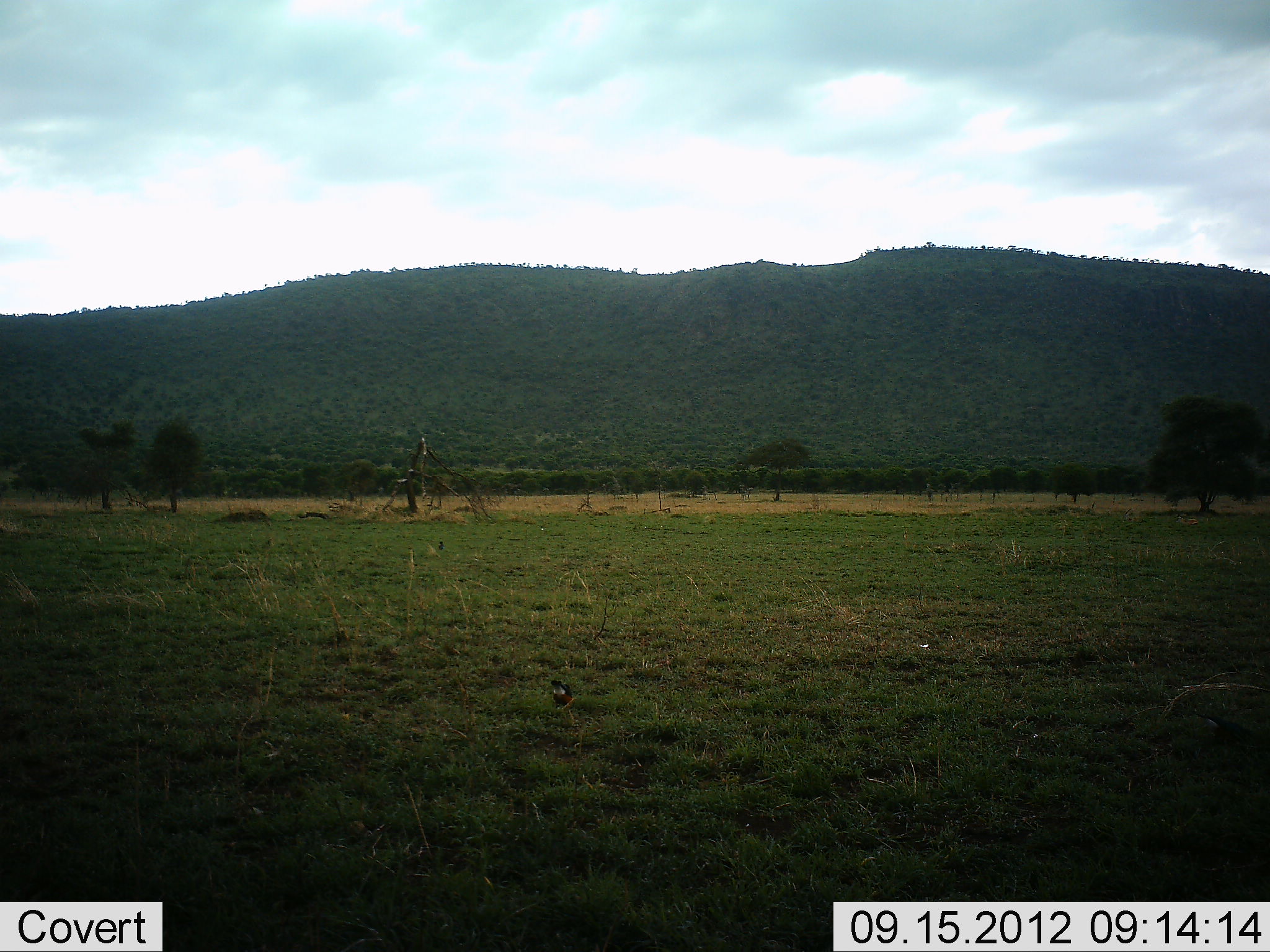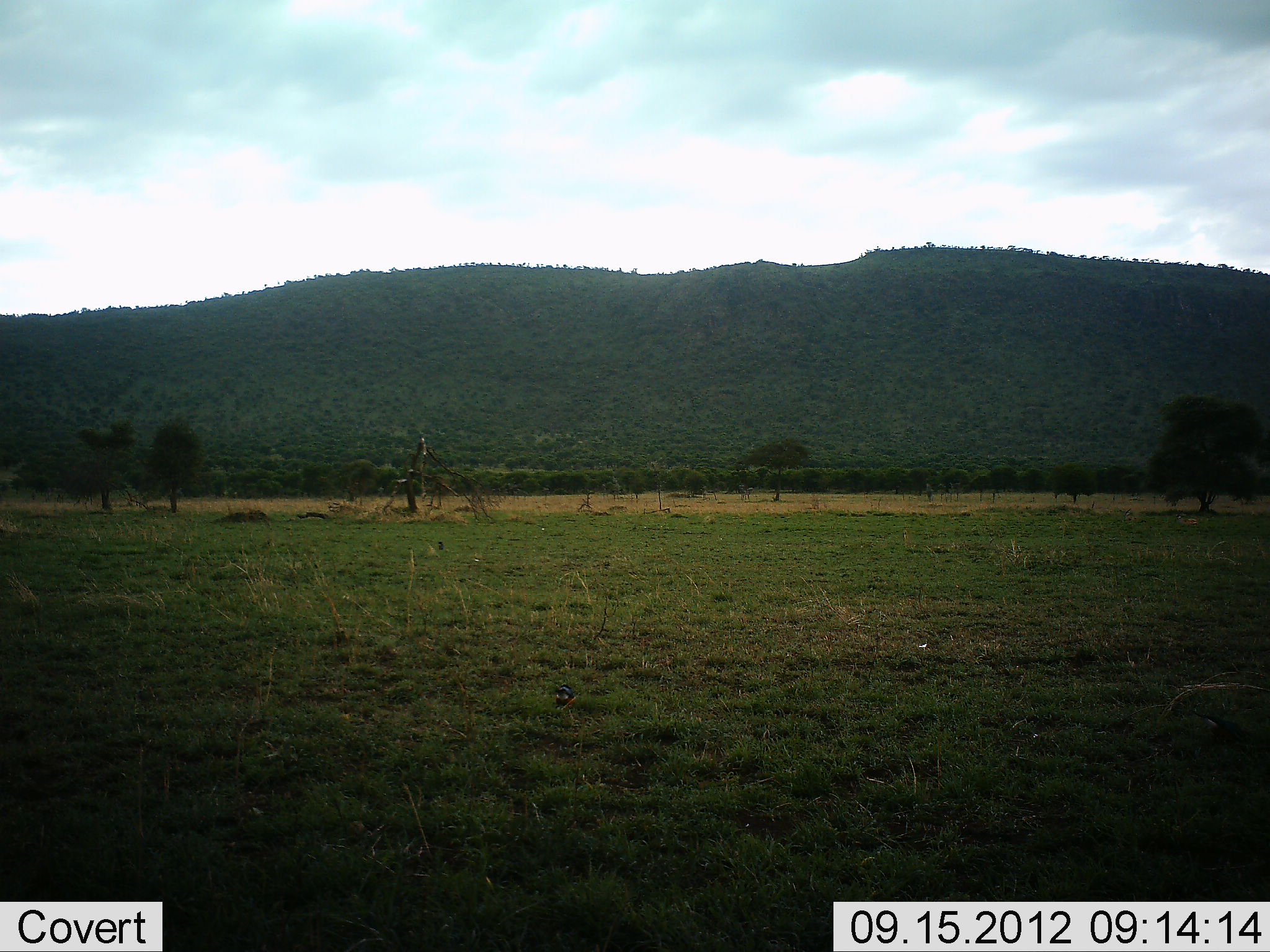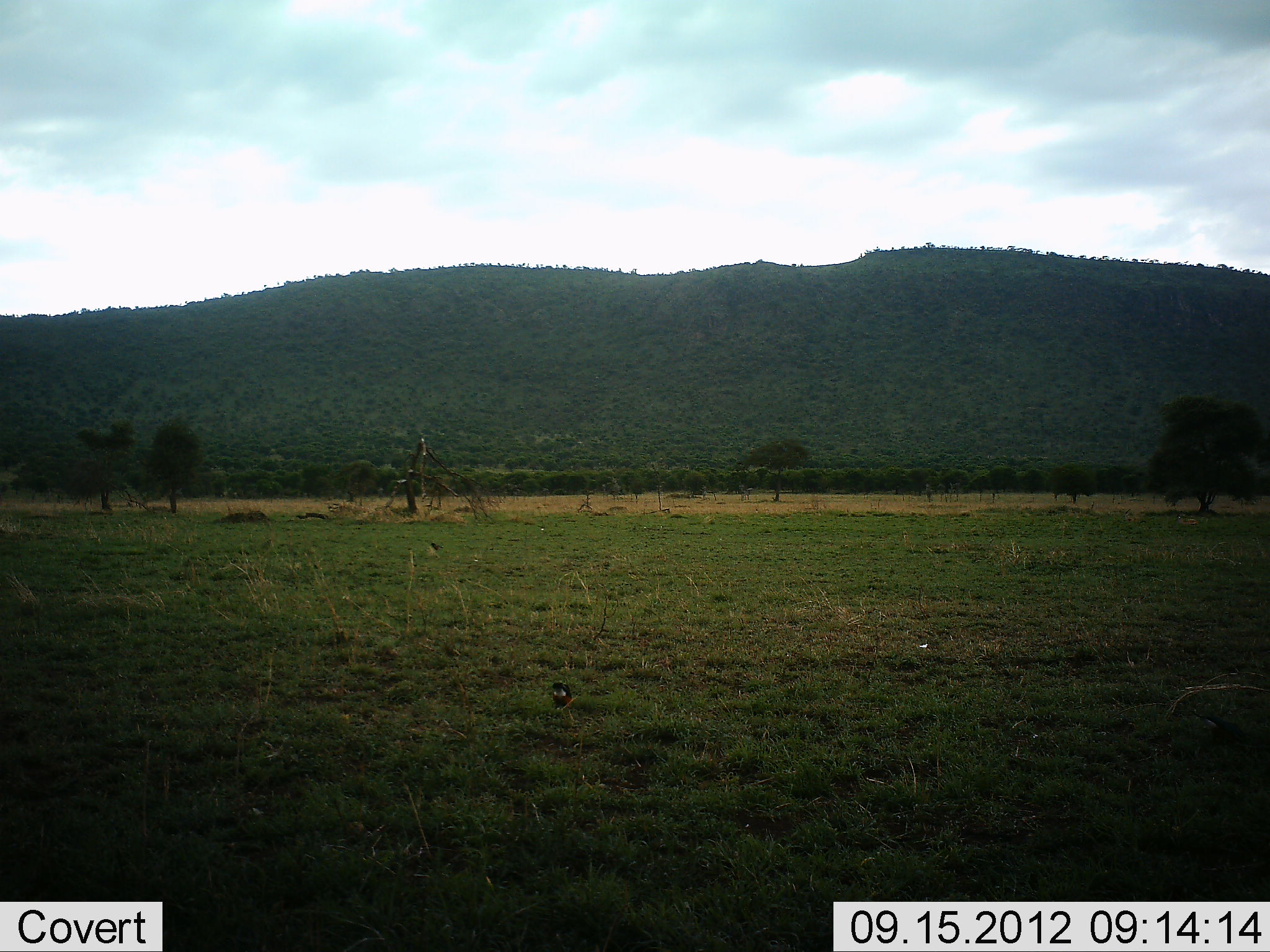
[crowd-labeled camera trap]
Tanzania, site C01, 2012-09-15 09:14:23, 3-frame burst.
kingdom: Animalia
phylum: Chordata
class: Aves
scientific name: Aves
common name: bird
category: otherbird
Otherbird (bird) (Aves), count 2. Behavior (volunteer vote fractions): standing 62%, resting 12%, moving 25%, interacting 0%. Young present (vote fraction): 0%. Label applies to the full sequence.